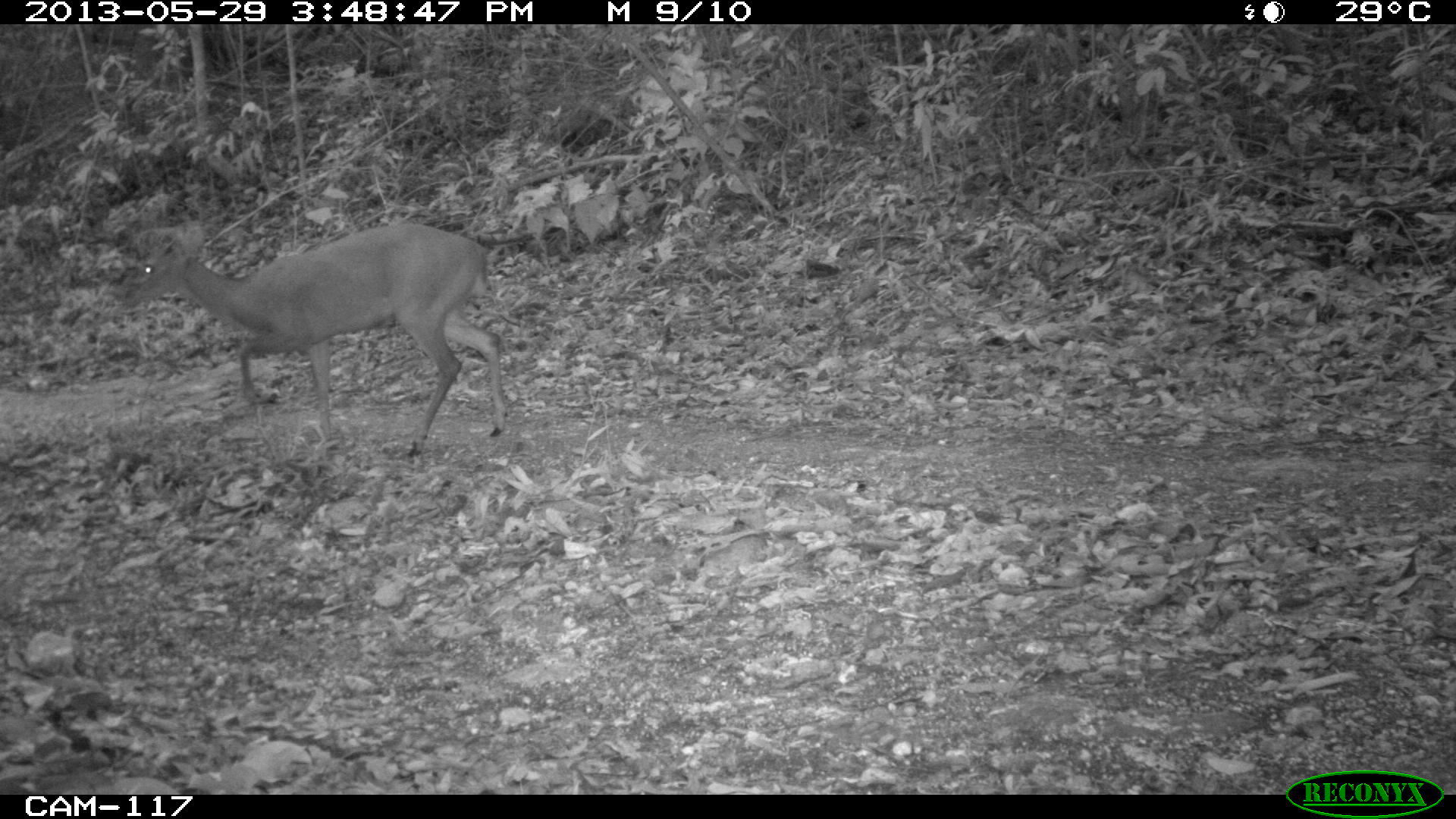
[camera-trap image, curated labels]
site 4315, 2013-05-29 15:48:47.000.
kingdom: Animalia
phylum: Chordata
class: Mammalia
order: Artiodactyla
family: Cervidae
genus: Mazama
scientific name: Mazama temama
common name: central american red brocket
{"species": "Mazama temama (central american red brocket)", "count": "1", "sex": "male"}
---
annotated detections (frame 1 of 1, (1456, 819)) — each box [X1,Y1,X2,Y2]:
mazama temama: [118,225,505,458]